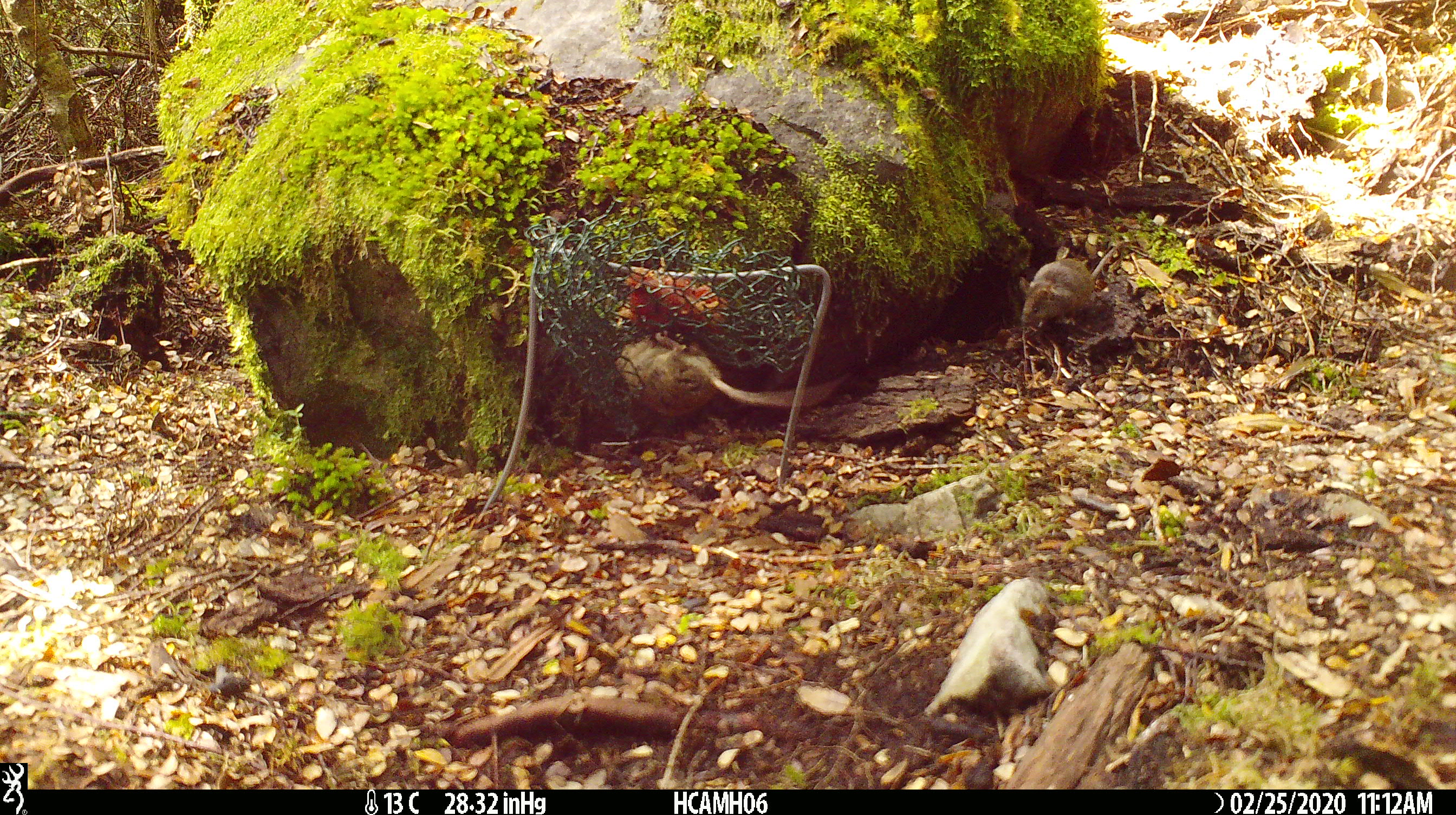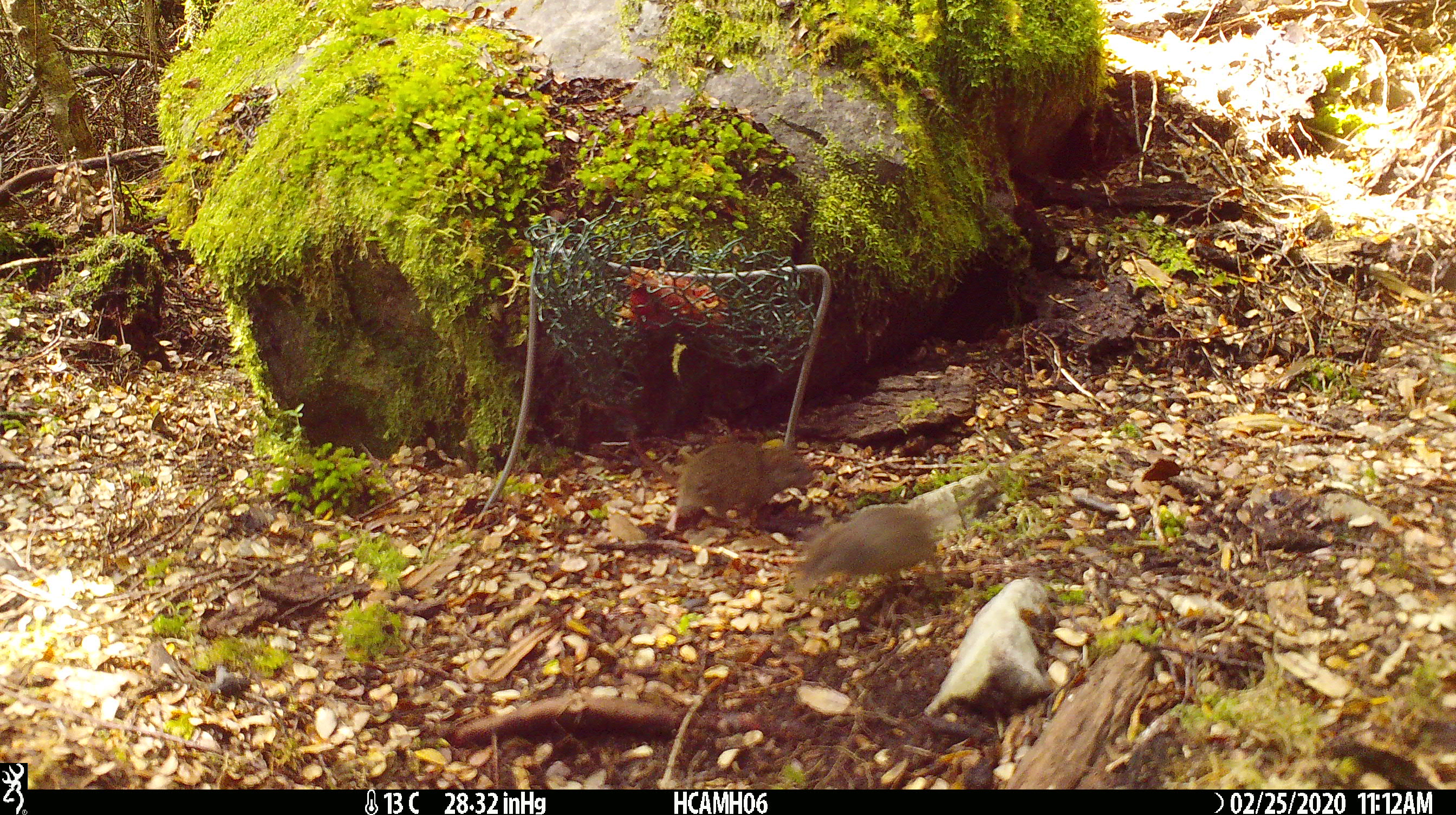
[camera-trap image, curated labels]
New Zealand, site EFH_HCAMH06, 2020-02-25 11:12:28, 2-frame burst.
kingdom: Animalia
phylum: Chordata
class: Mammalia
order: Rodentia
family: Muridae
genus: Mus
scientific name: Mus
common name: mouse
Mouse (Mus).